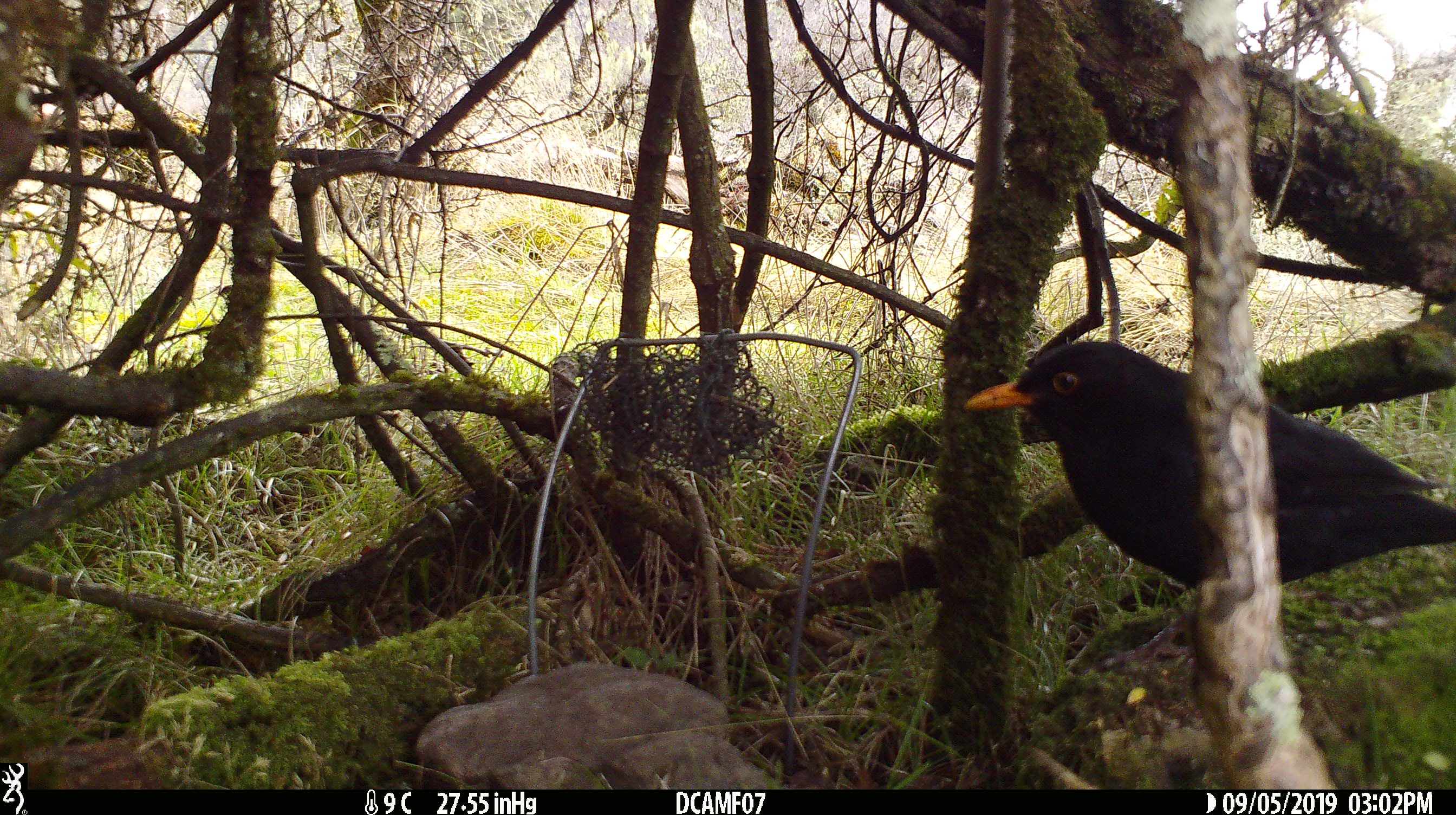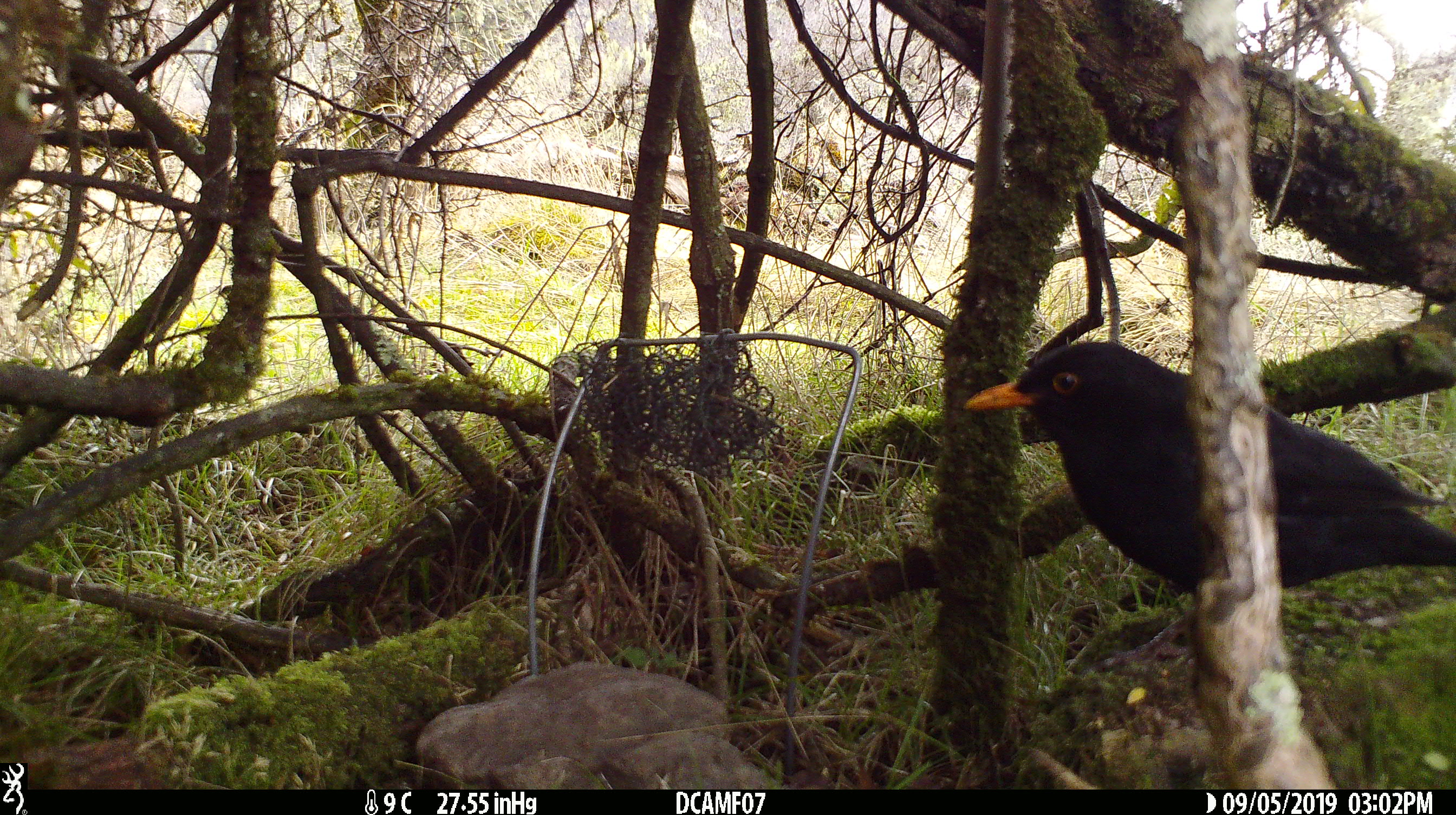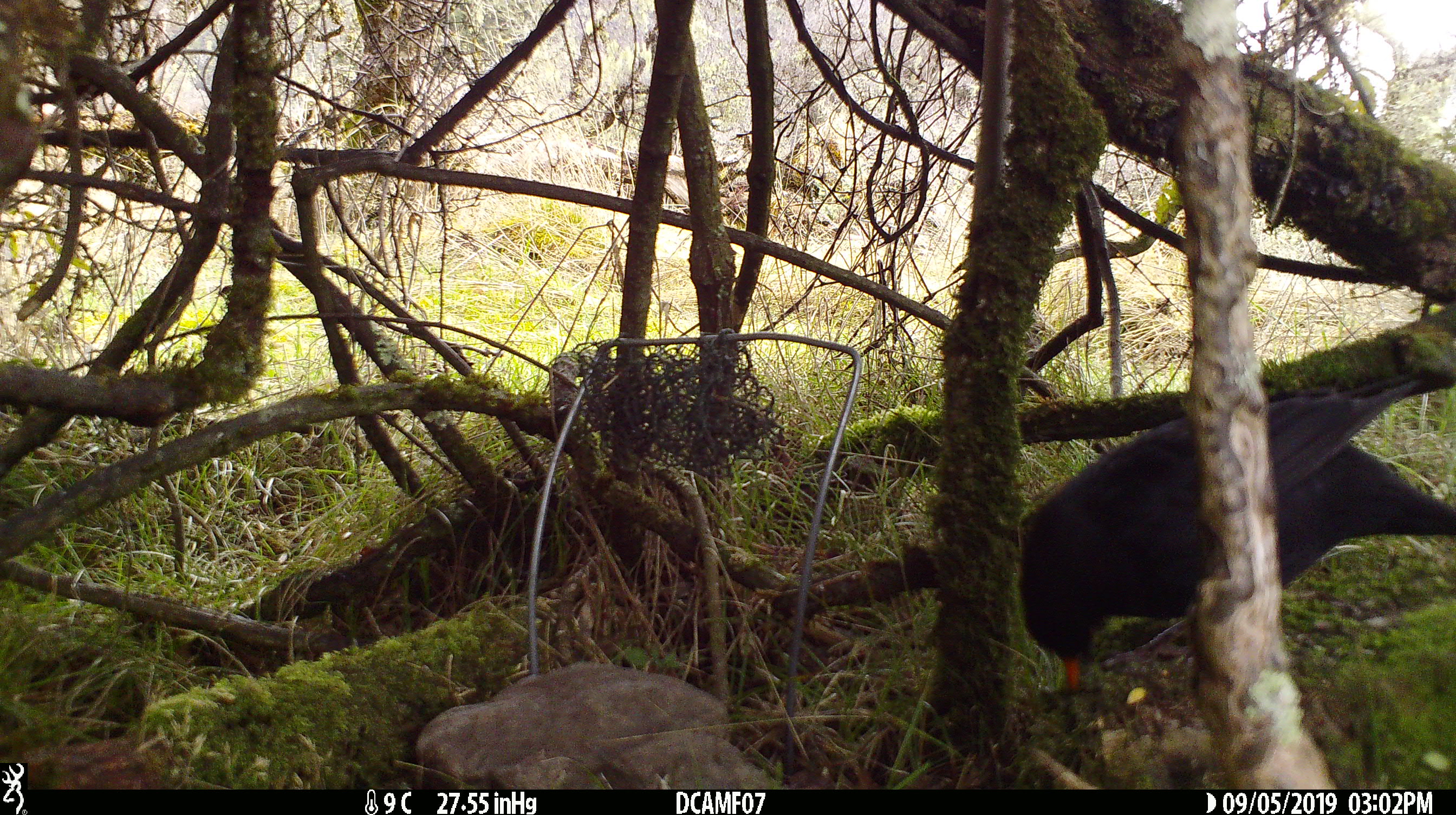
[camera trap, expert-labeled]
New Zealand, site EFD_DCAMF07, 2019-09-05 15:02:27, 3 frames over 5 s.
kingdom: Animalia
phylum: Chordata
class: Aves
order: Passeriformes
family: Turdidae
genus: Turdus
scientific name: Turdus merula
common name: eurasian blackbird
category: blackbird